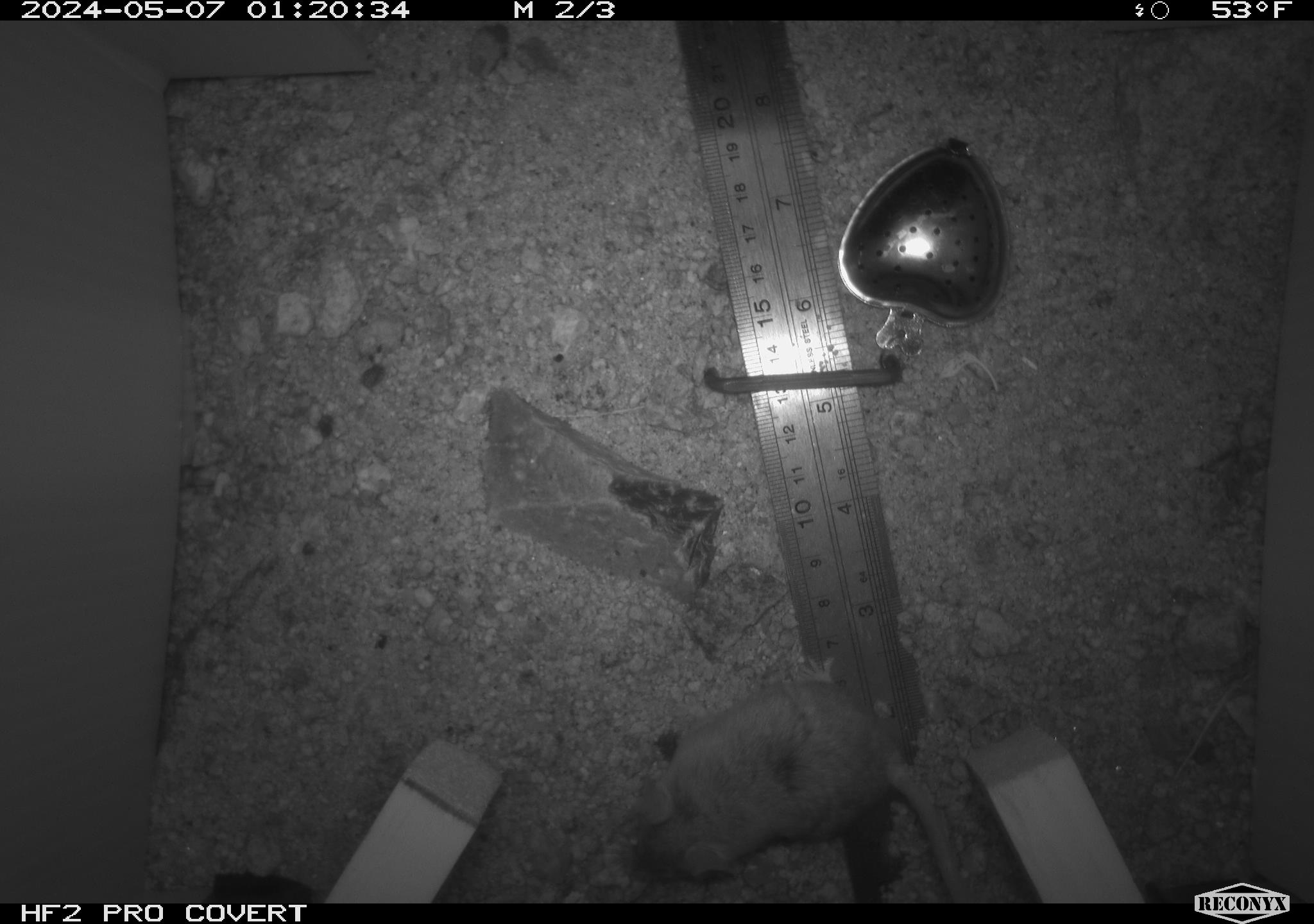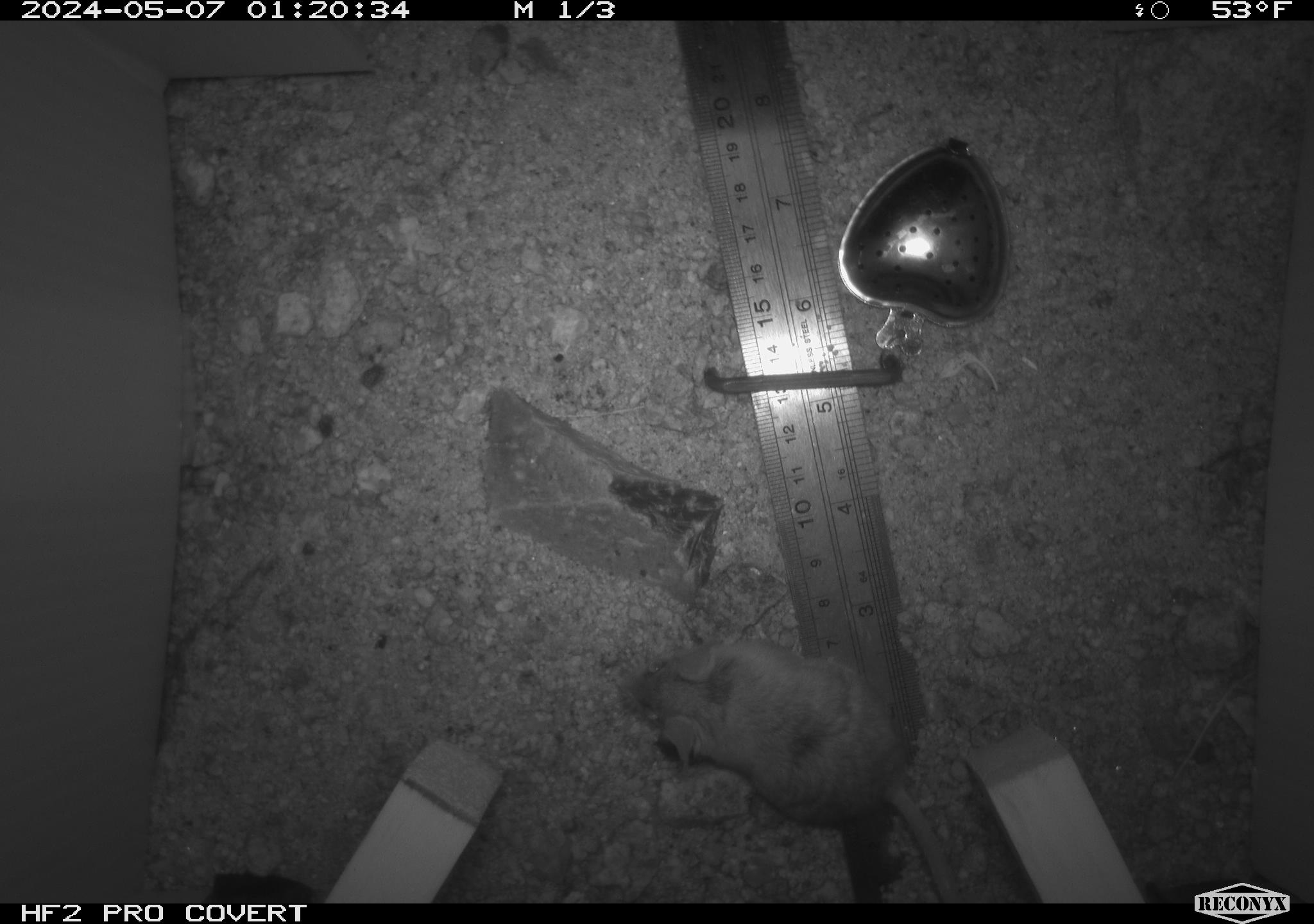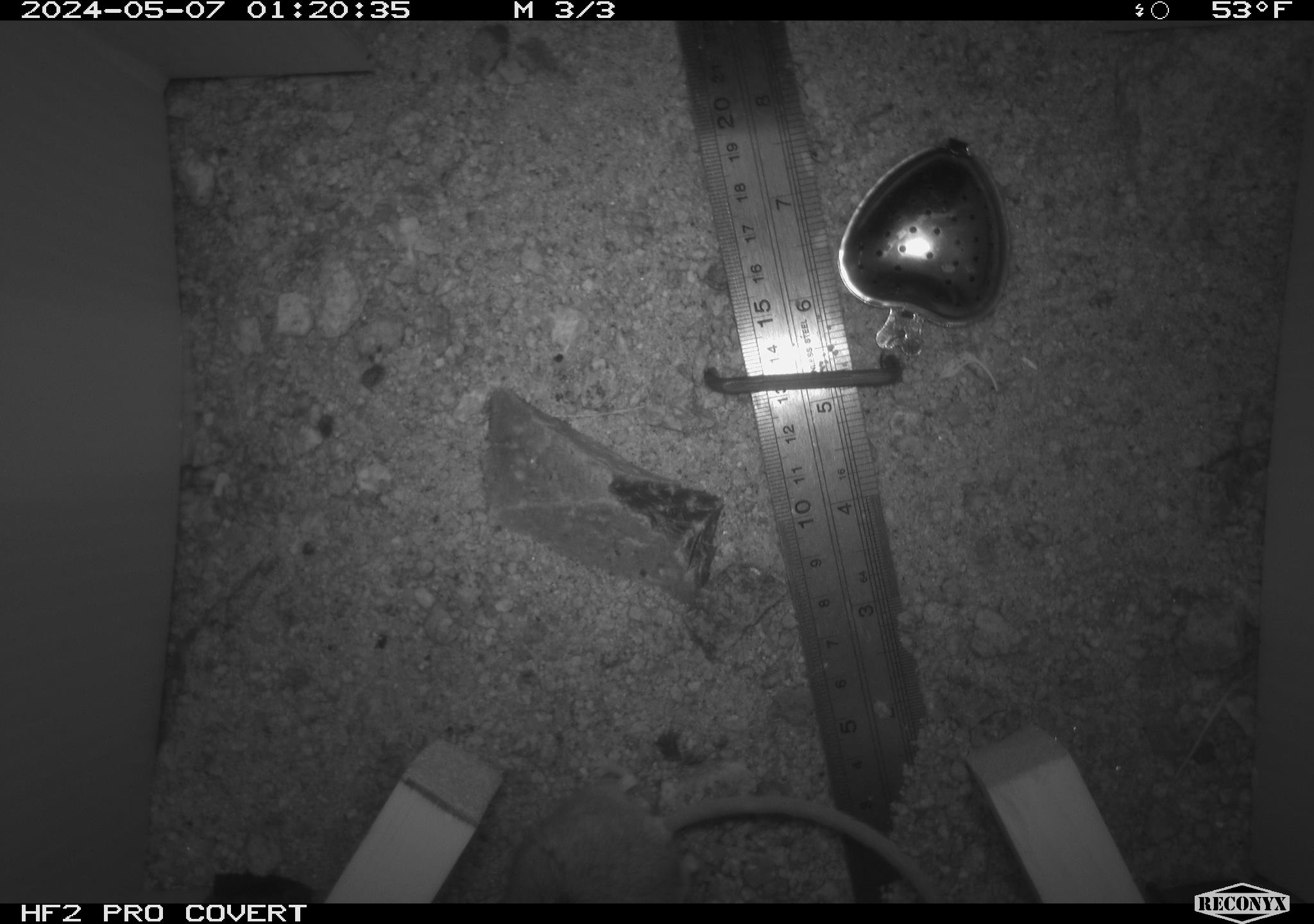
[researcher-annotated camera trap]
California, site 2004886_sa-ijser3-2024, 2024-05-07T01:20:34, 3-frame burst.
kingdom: Animalia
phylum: Chordata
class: Mammalia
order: Rodentia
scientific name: Rodentia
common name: mouse species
Mouse species (Rodentia).